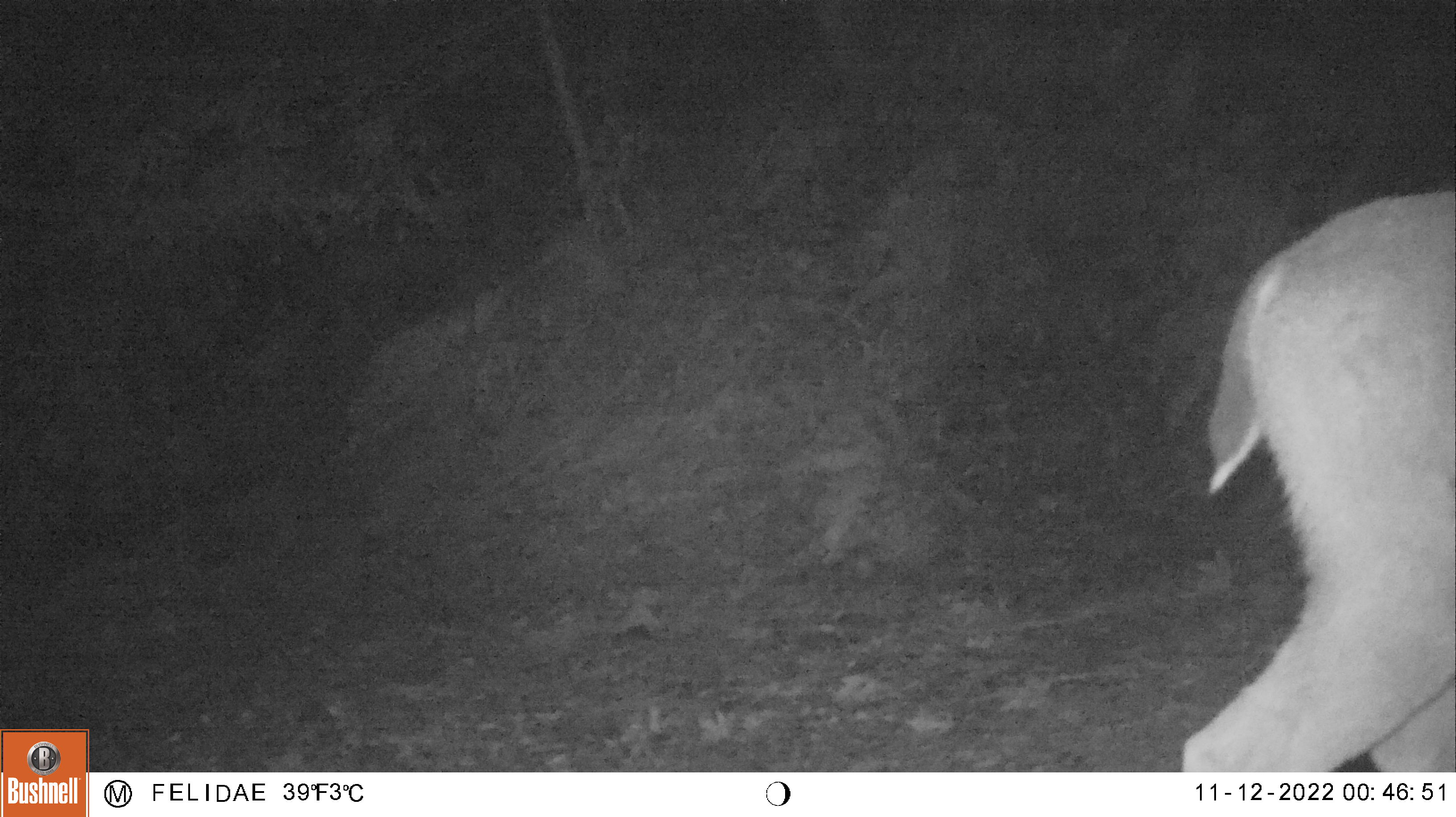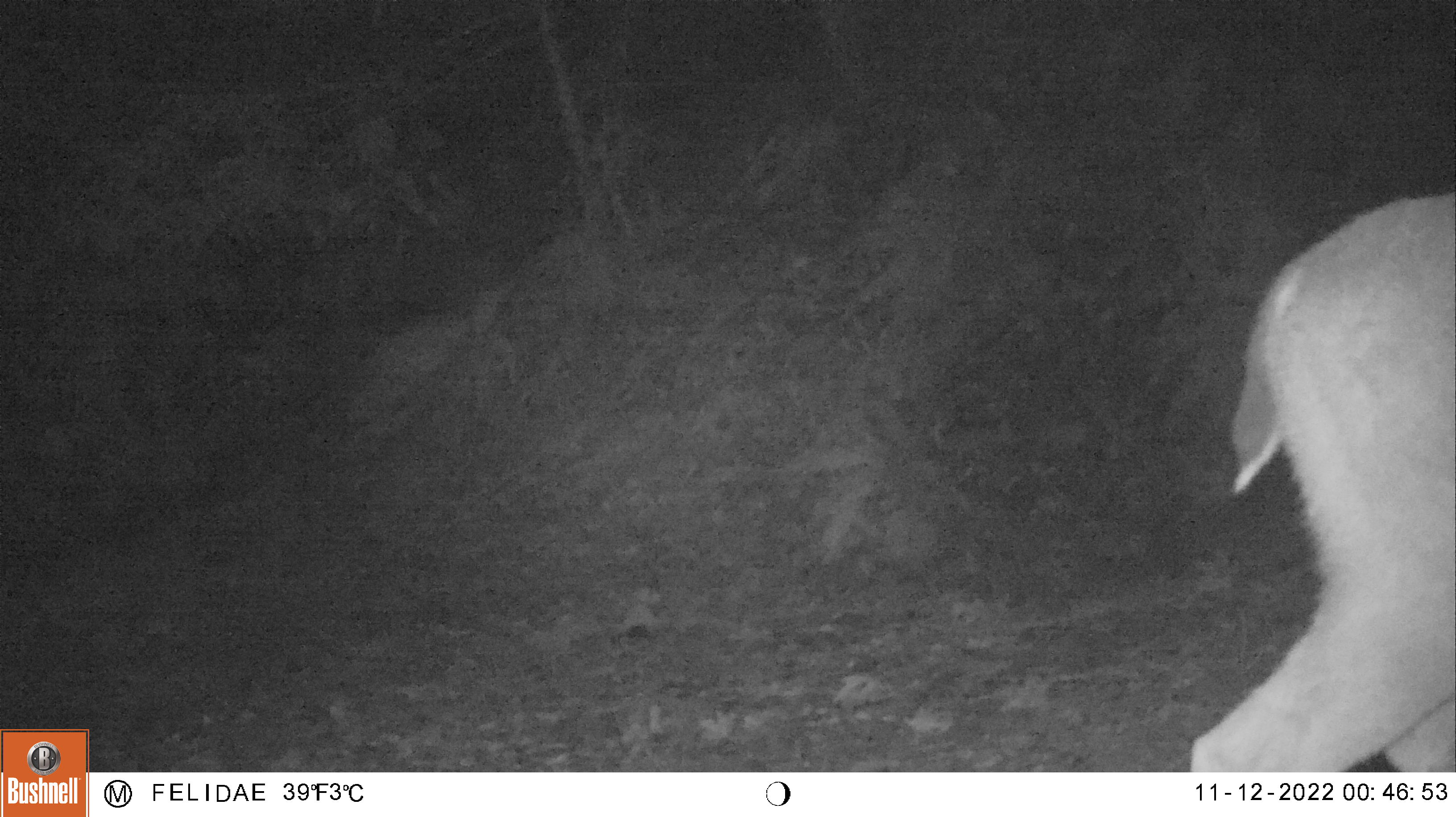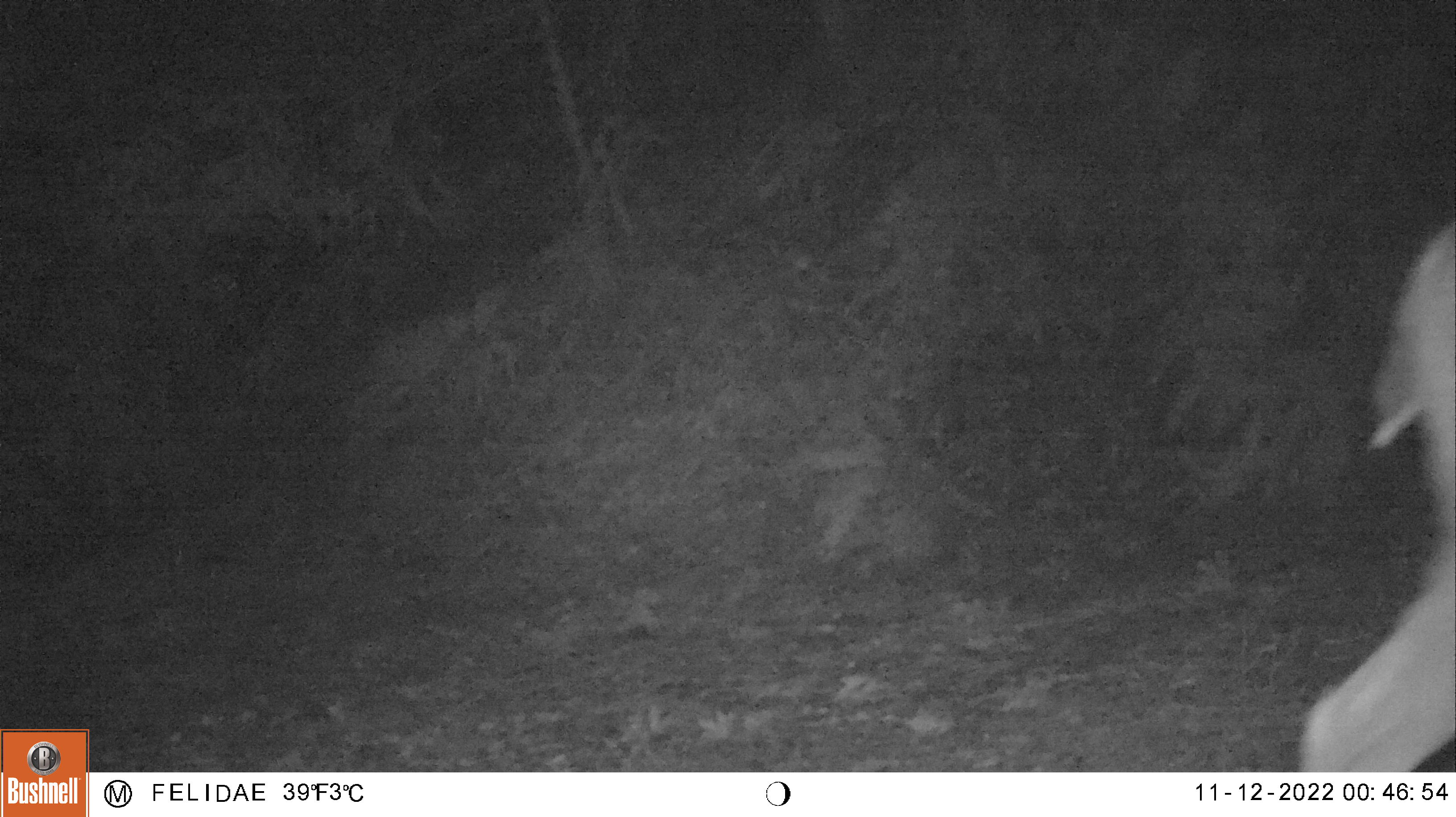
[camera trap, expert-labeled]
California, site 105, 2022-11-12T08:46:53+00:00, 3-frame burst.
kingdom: Animalia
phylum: Chordata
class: Mammalia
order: Artiodactyla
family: Cervidae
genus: Odocoileus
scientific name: Odocoileus hemionus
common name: mule deer